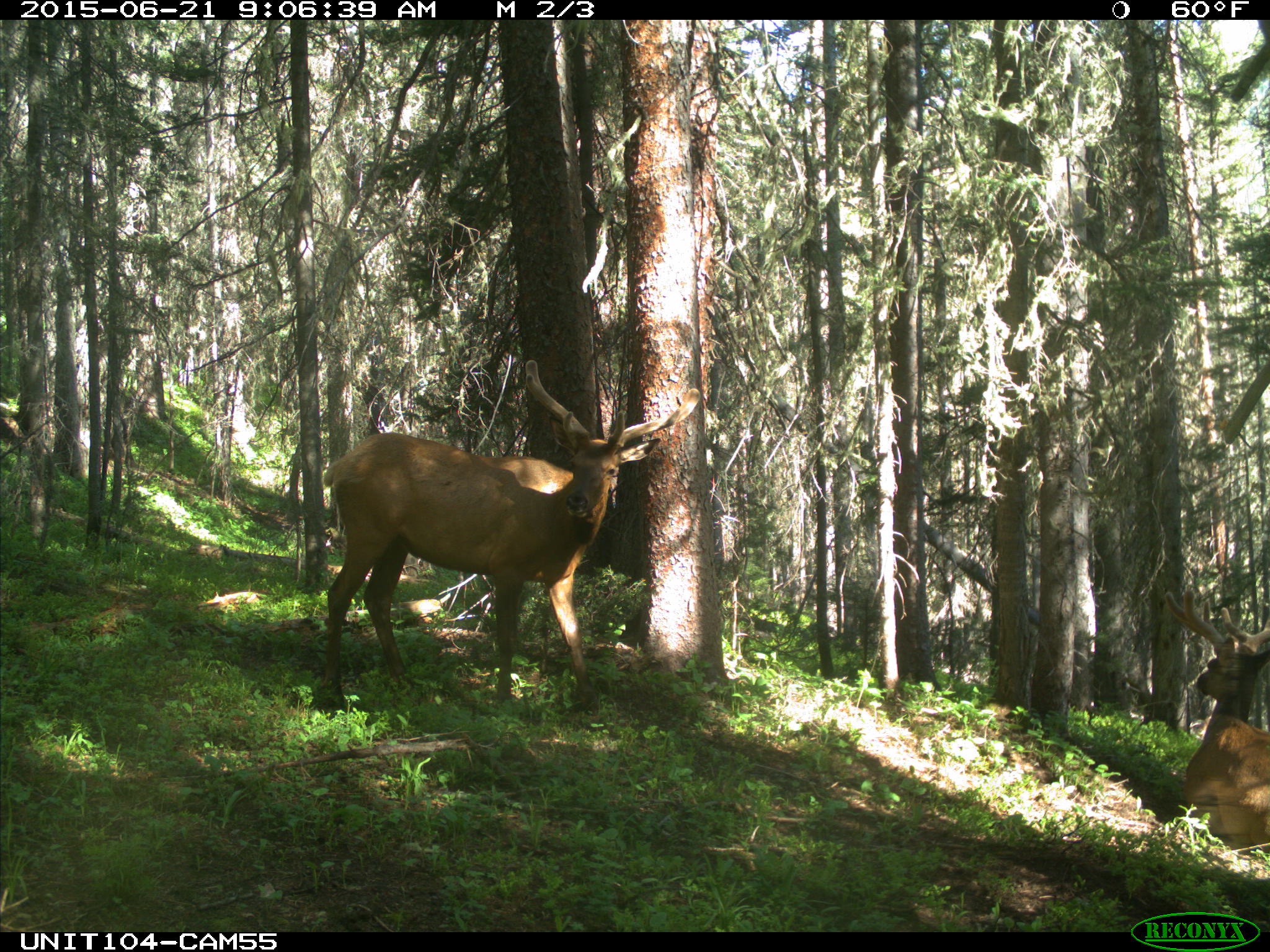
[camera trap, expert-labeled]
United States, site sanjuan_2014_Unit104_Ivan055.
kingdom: Animalia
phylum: Chordata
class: Mammalia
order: Artiodactyla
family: Cervidae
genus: Cervus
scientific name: Cervus elaphus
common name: red deer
Cervus elaphus (red deer).